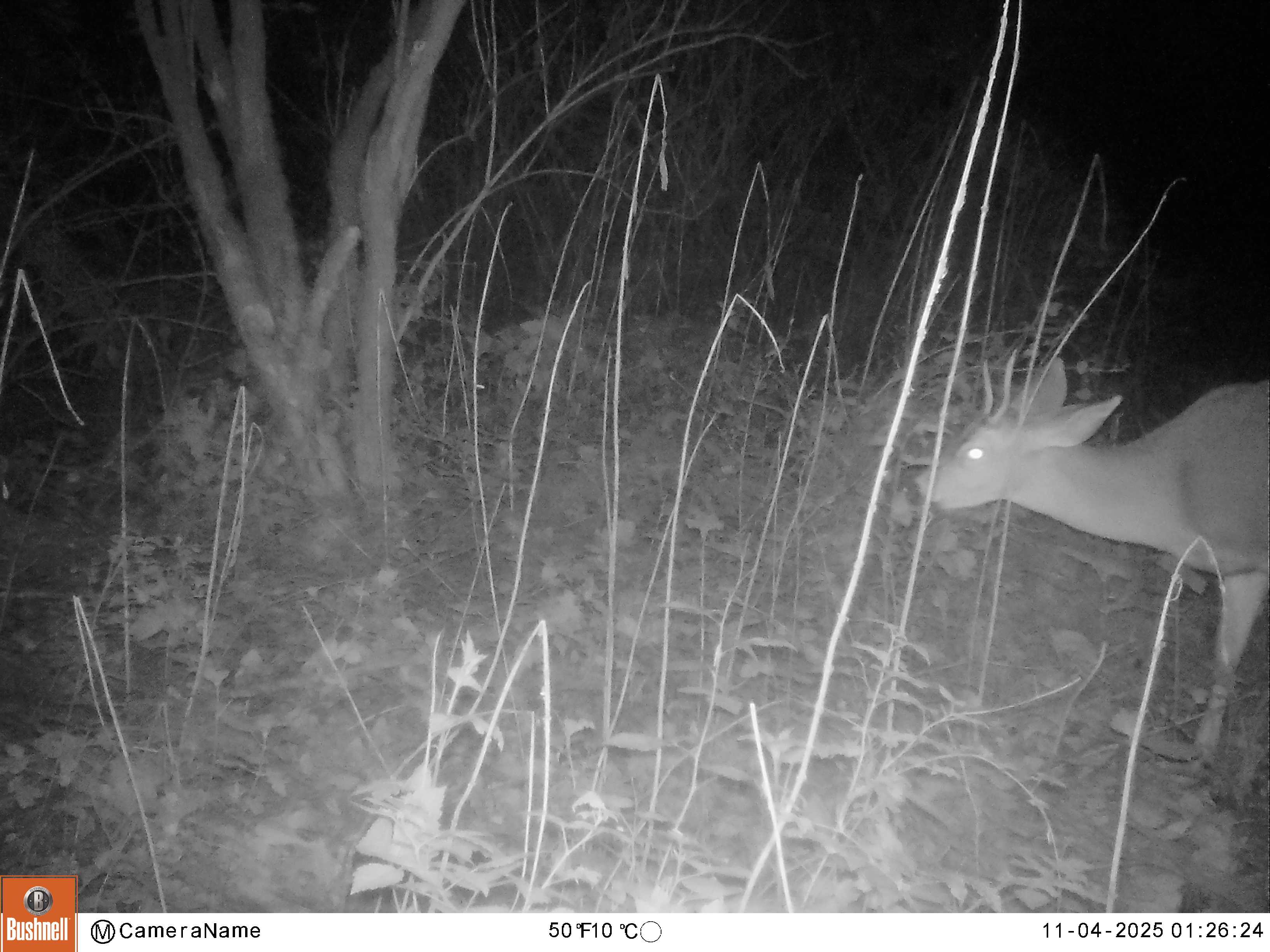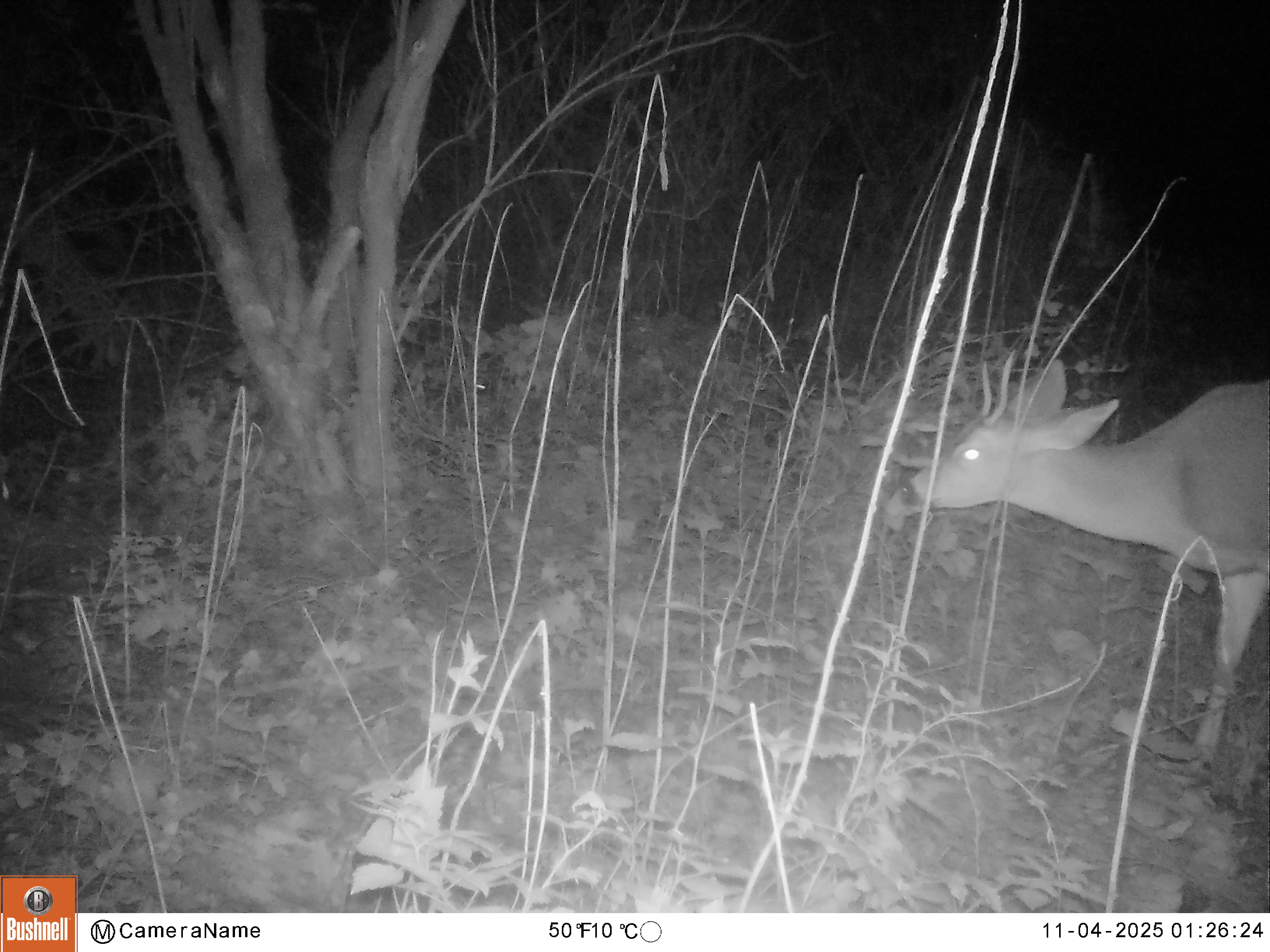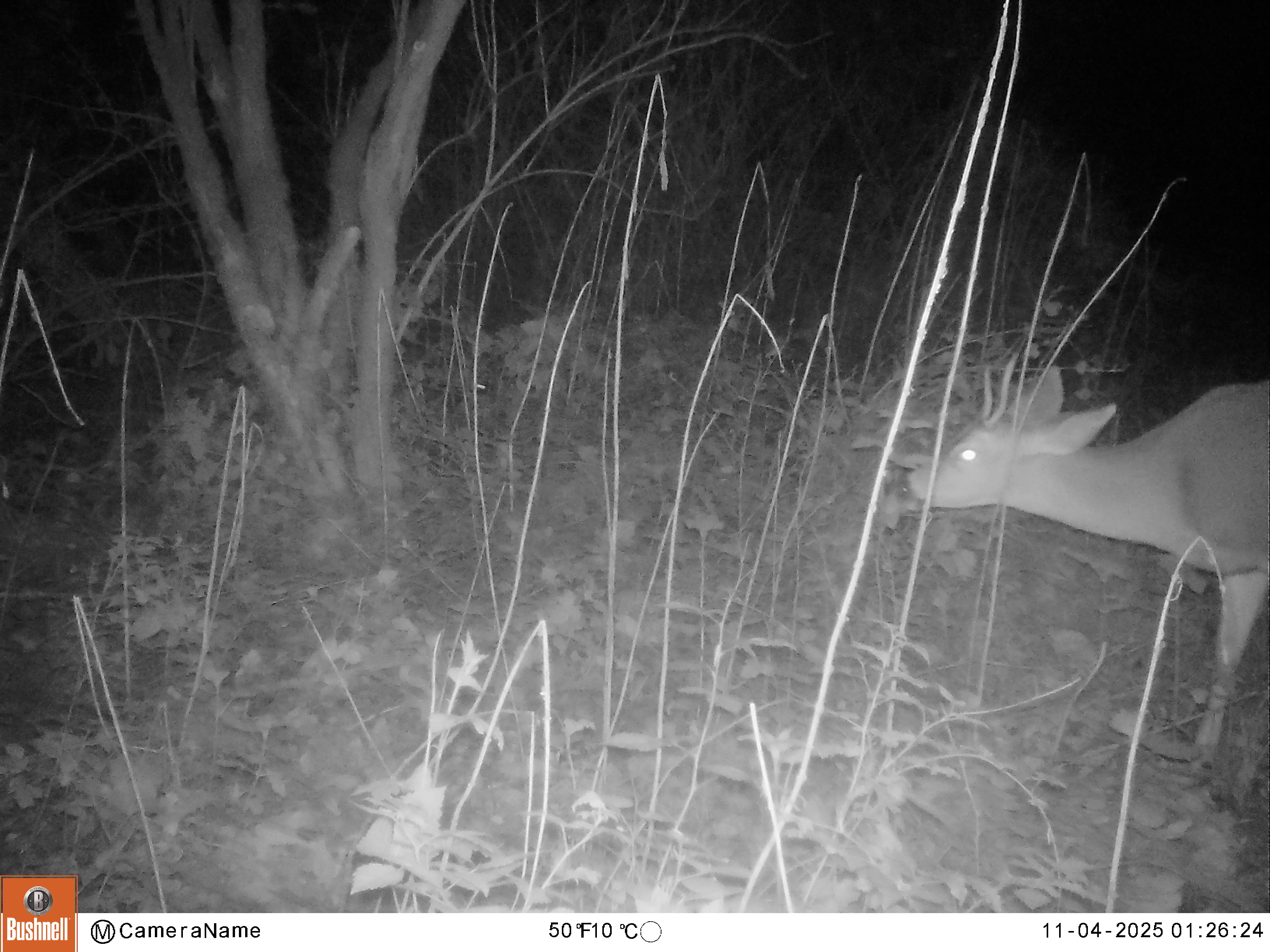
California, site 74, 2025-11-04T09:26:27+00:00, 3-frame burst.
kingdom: Animalia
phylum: Chordata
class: Mammalia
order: Artiodactyla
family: Cervidae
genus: Odocoileus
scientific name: Odocoileus hemionus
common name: mule deer